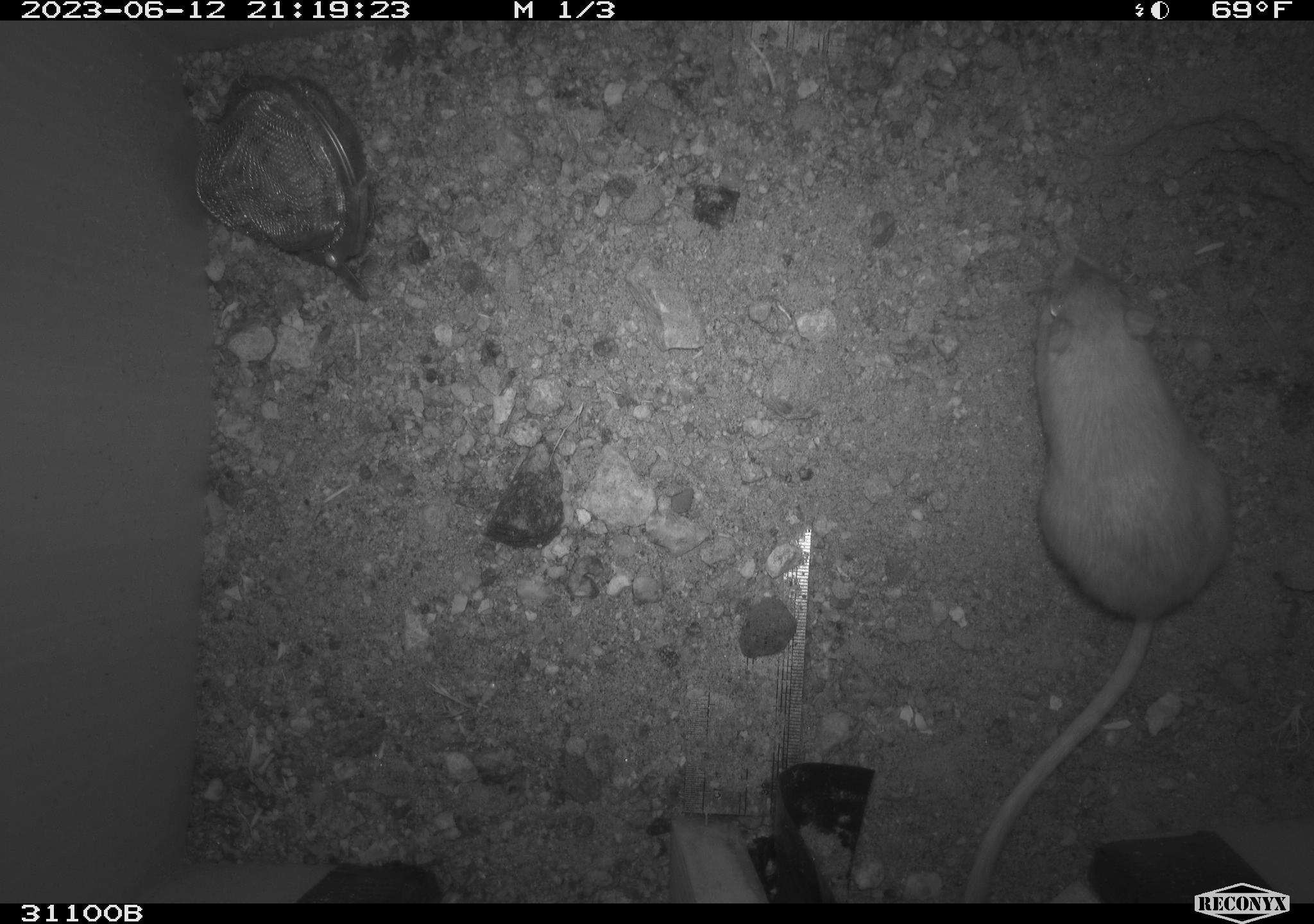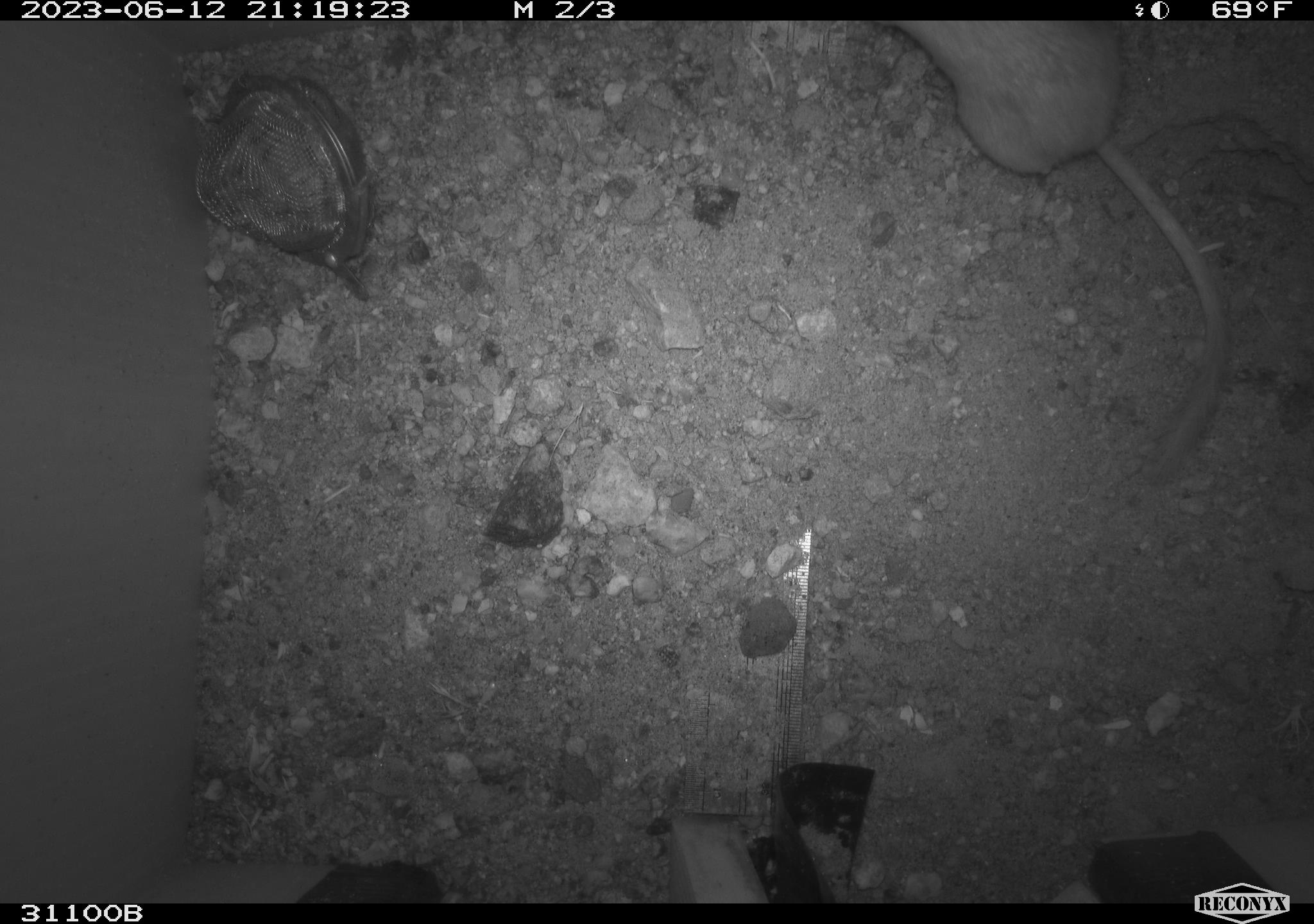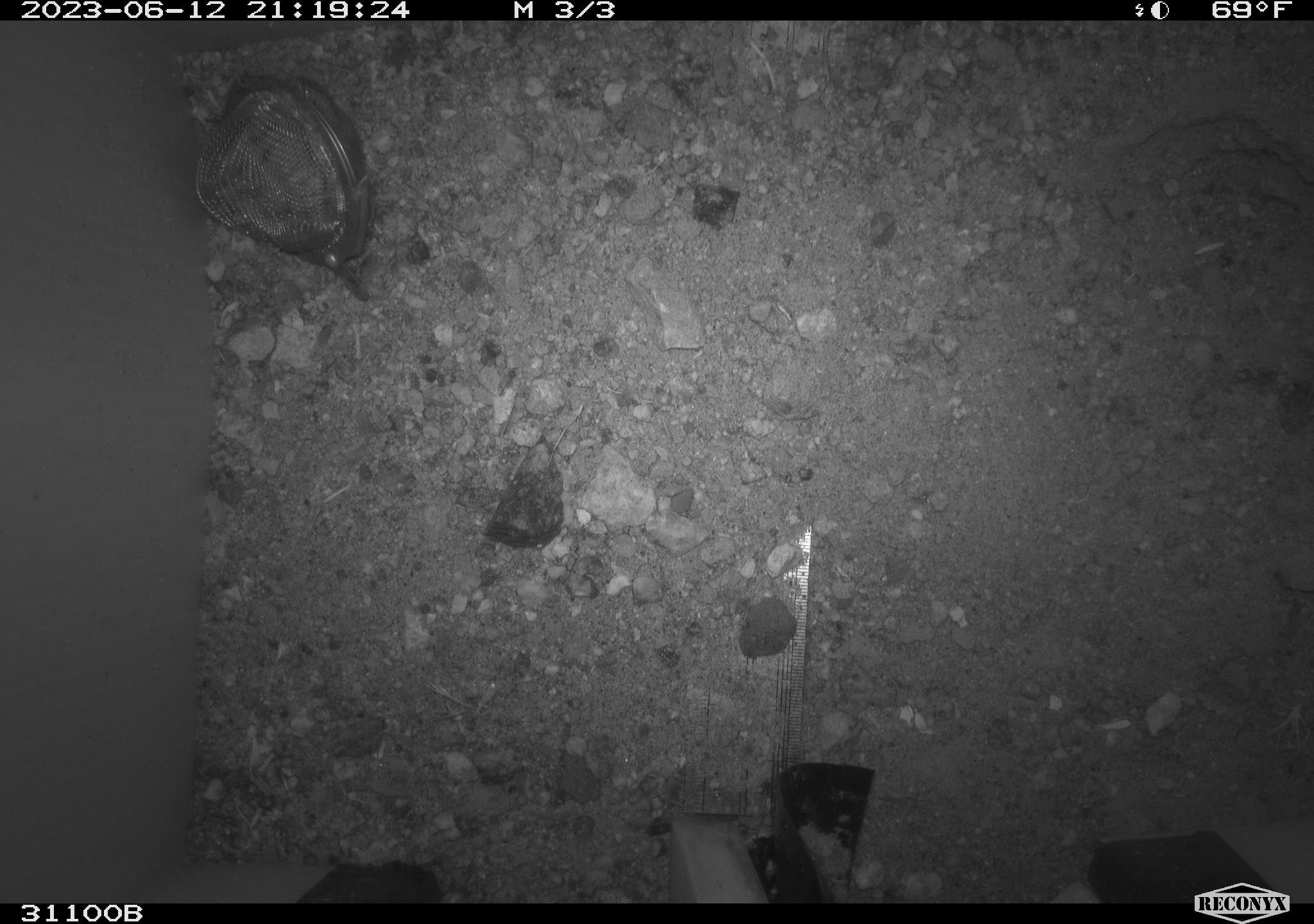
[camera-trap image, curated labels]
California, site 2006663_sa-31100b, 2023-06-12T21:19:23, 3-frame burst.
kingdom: Animalia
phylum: Chordata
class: Mammalia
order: Rodentia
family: Heteromyidae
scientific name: Heteromyidae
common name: kangaroo rats and pocket mice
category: heteromyidae family